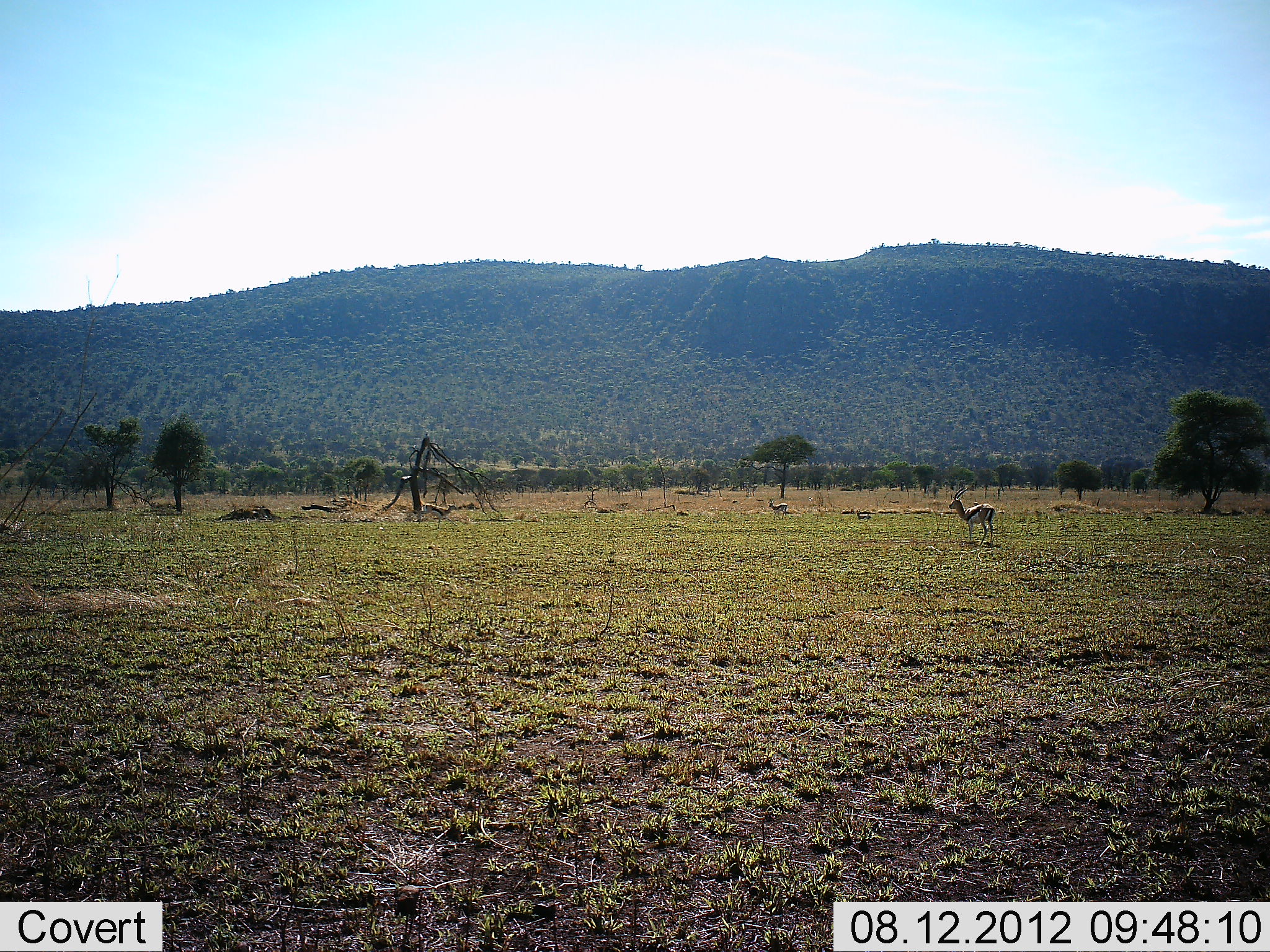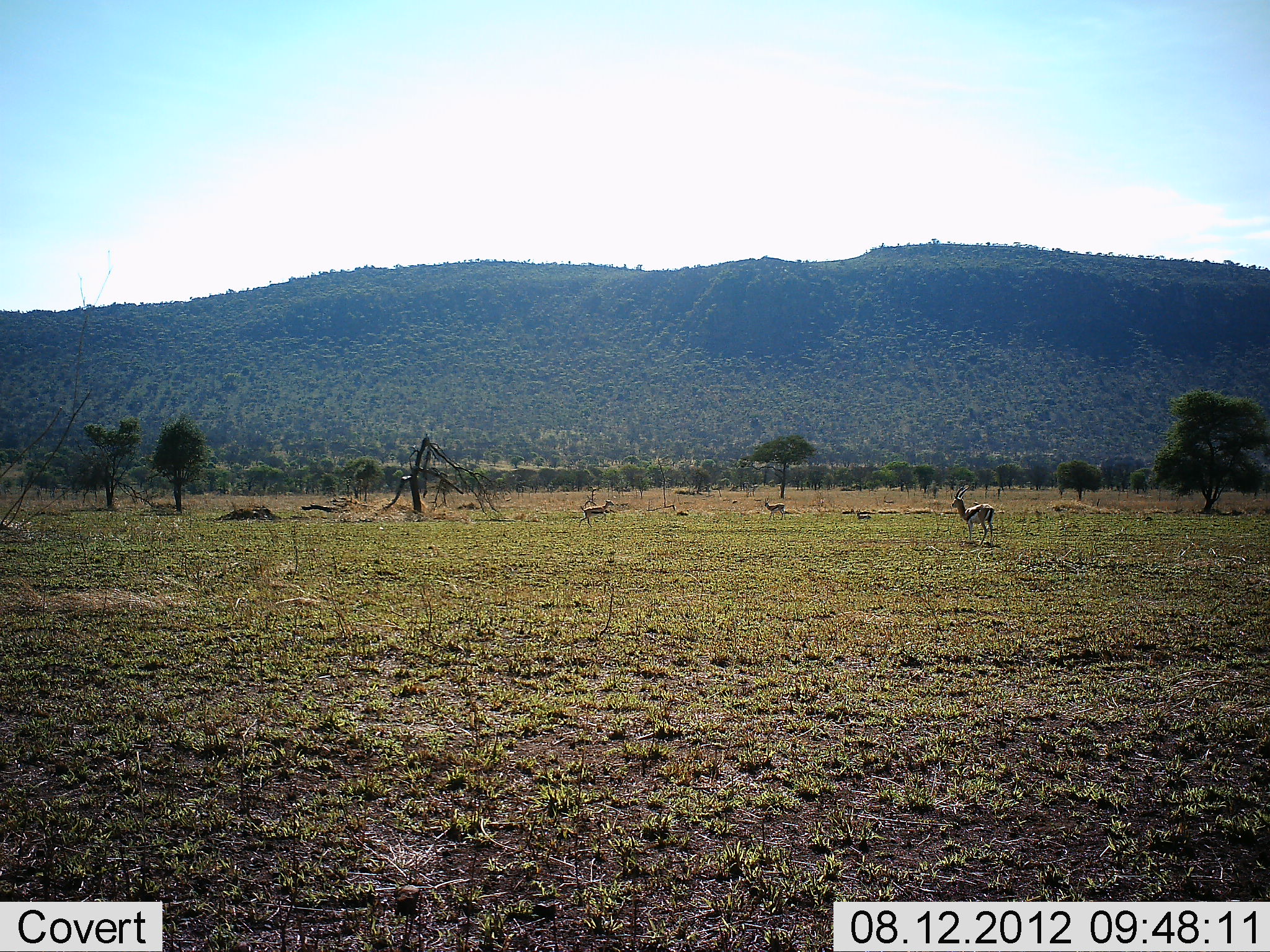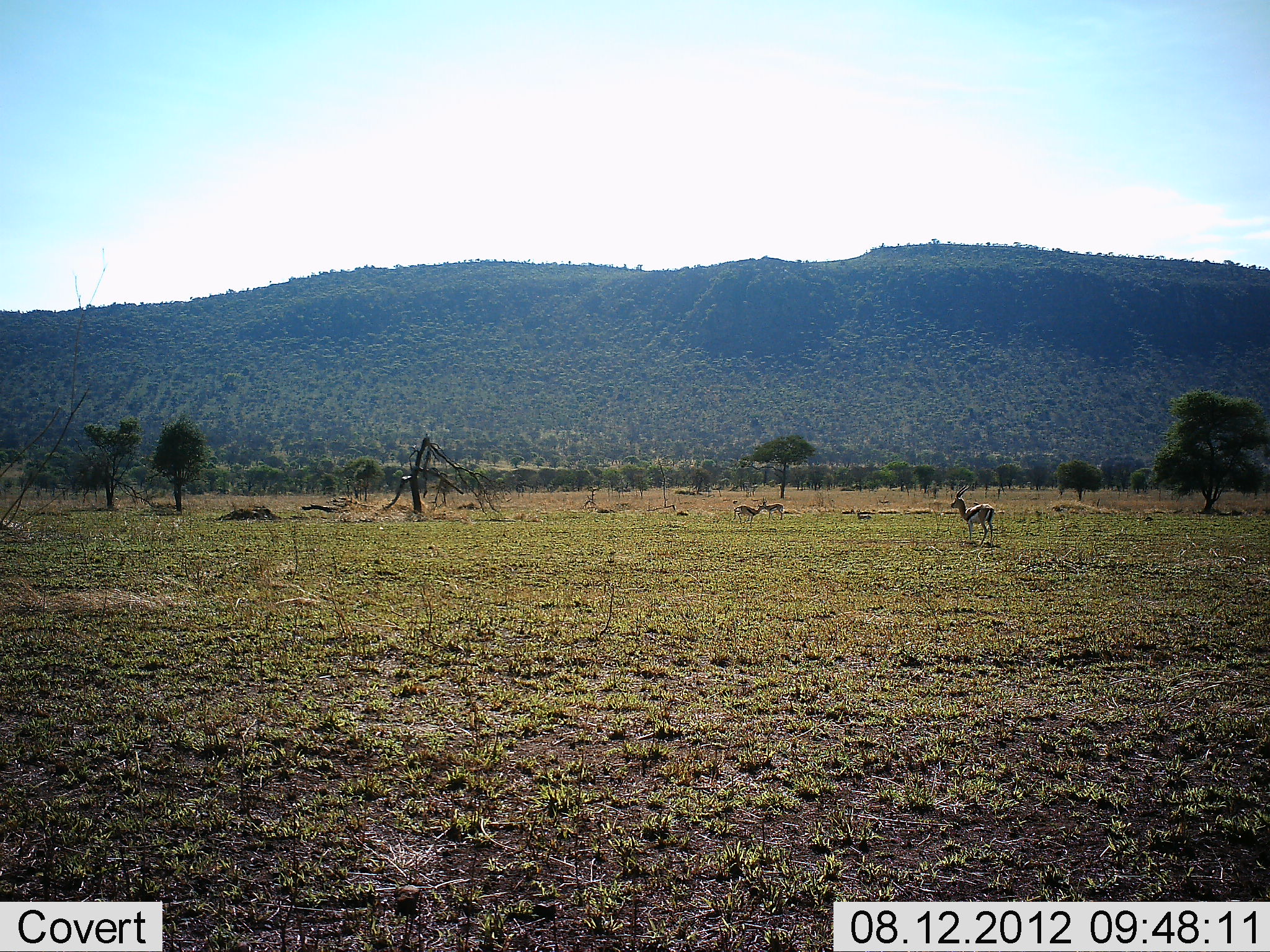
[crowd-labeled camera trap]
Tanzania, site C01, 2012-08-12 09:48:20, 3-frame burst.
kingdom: Animalia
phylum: Chordata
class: Mammalia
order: Artiodactyla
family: Bovidae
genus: Eudorcas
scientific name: Eudorcas thomsonii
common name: thomson's gazelle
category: gazellethomsons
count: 3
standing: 73%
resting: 9%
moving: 82%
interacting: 0%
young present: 0%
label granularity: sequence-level